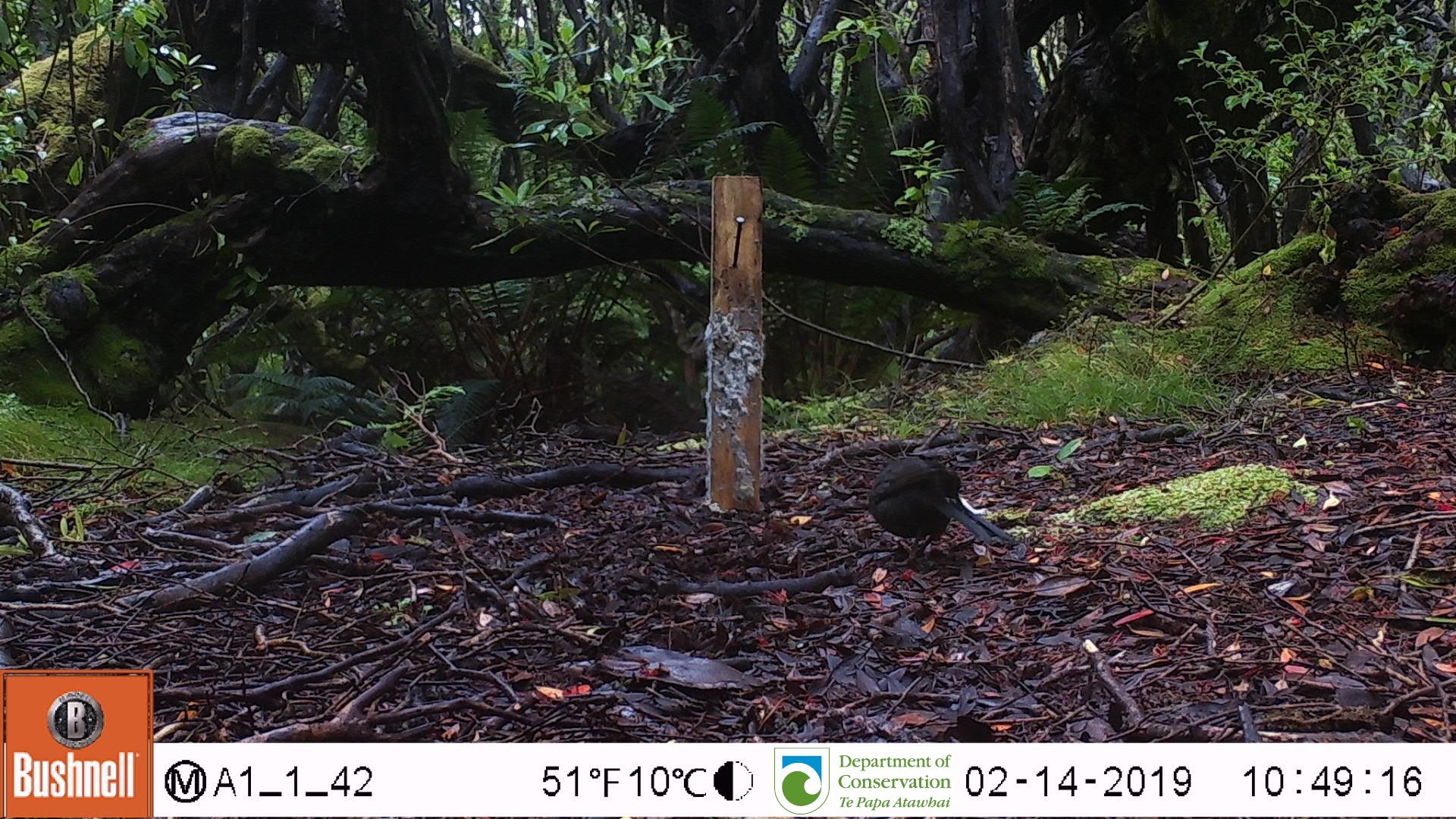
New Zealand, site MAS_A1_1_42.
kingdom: Animalia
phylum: Chordata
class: Aves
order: Passeriformes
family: Turdidae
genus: Turdus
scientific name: Turdus merula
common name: eurasian blackbird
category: blackbird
Blackbird (eurasian blackbird) (Turdus merula).